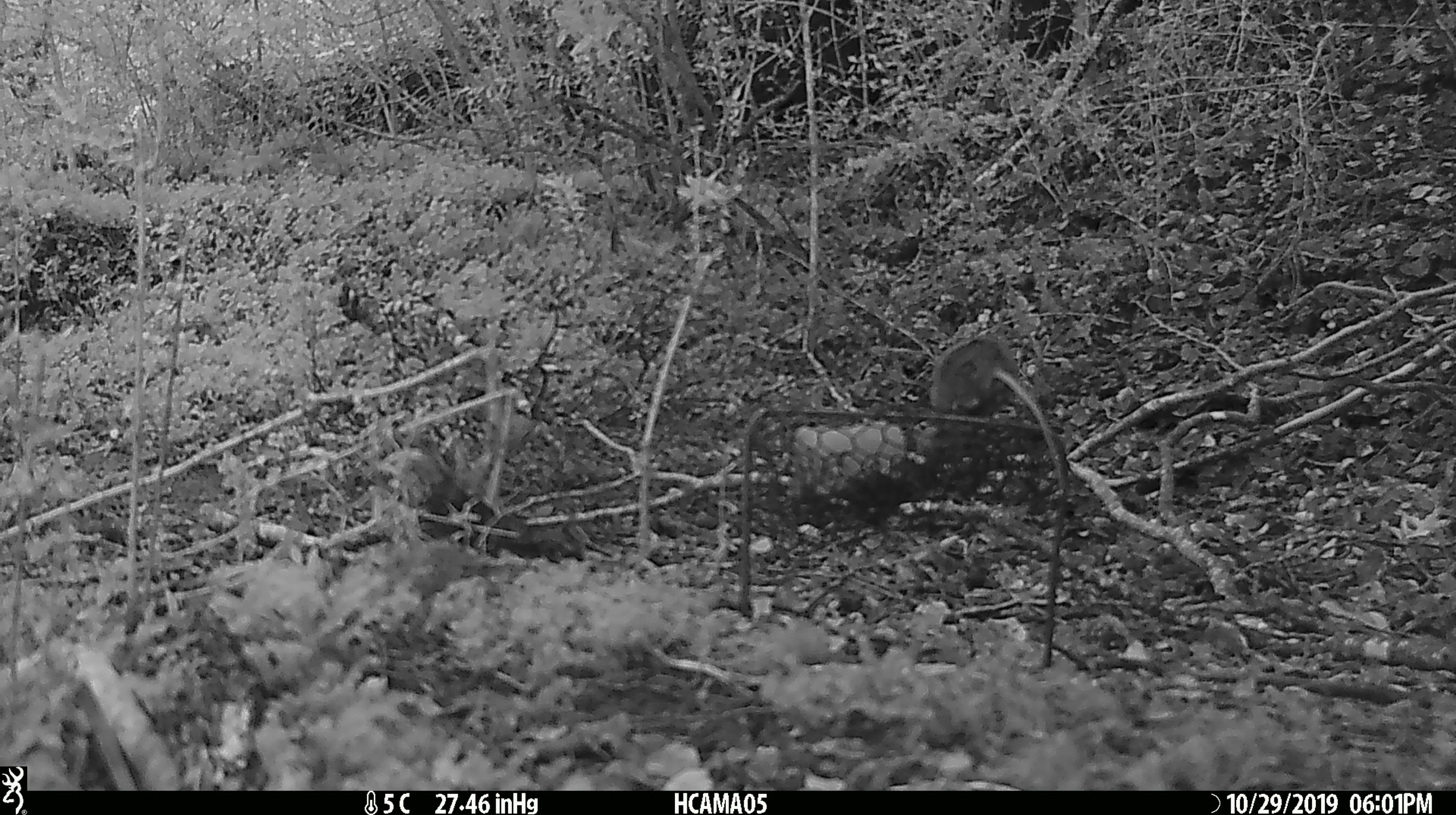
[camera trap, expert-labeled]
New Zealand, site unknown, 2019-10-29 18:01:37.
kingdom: Animalia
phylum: Chordata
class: Mammalia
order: Rodentia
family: Muridae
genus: Mus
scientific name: Mus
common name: mouse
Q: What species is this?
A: Mouse (Mus).